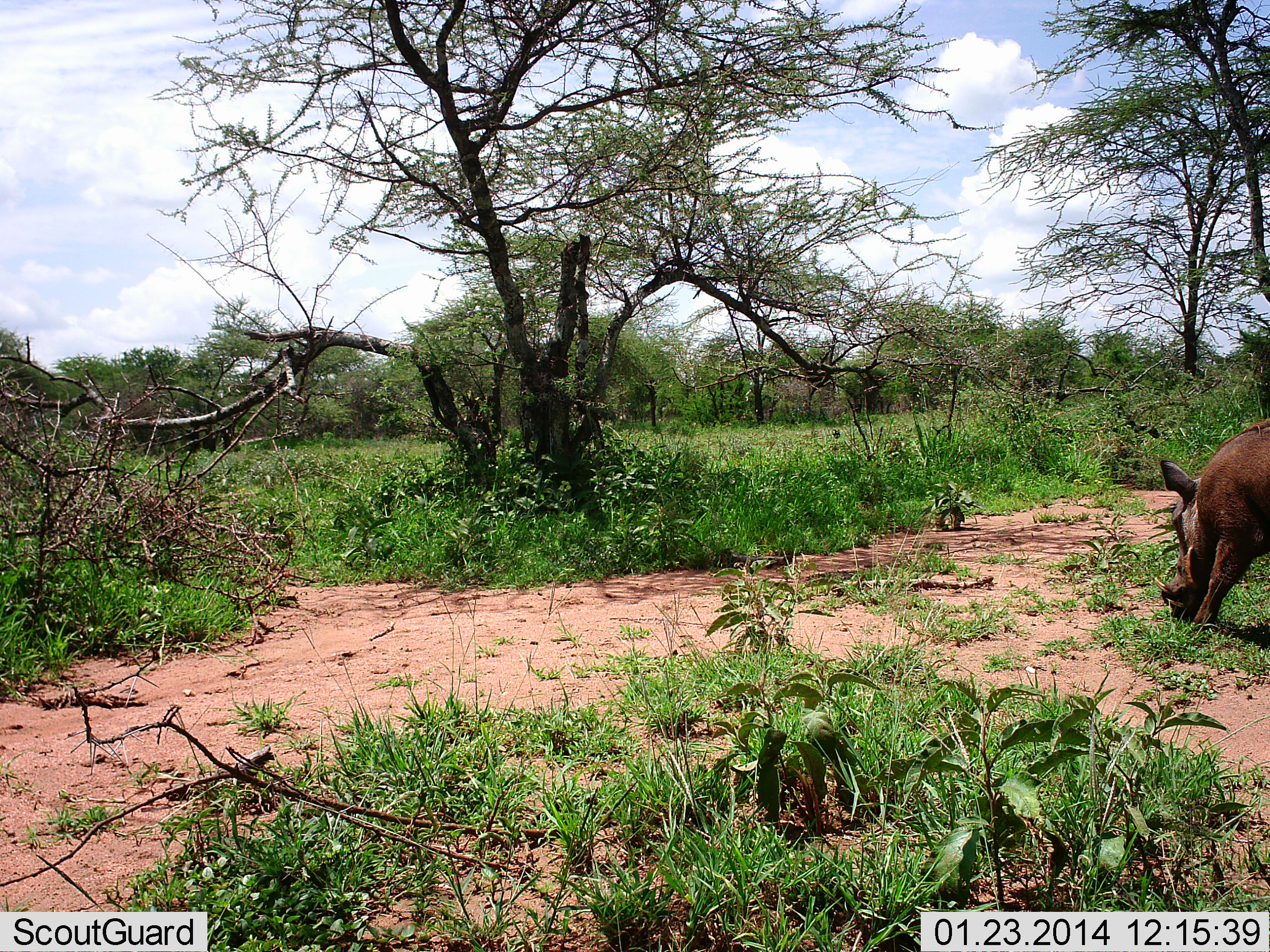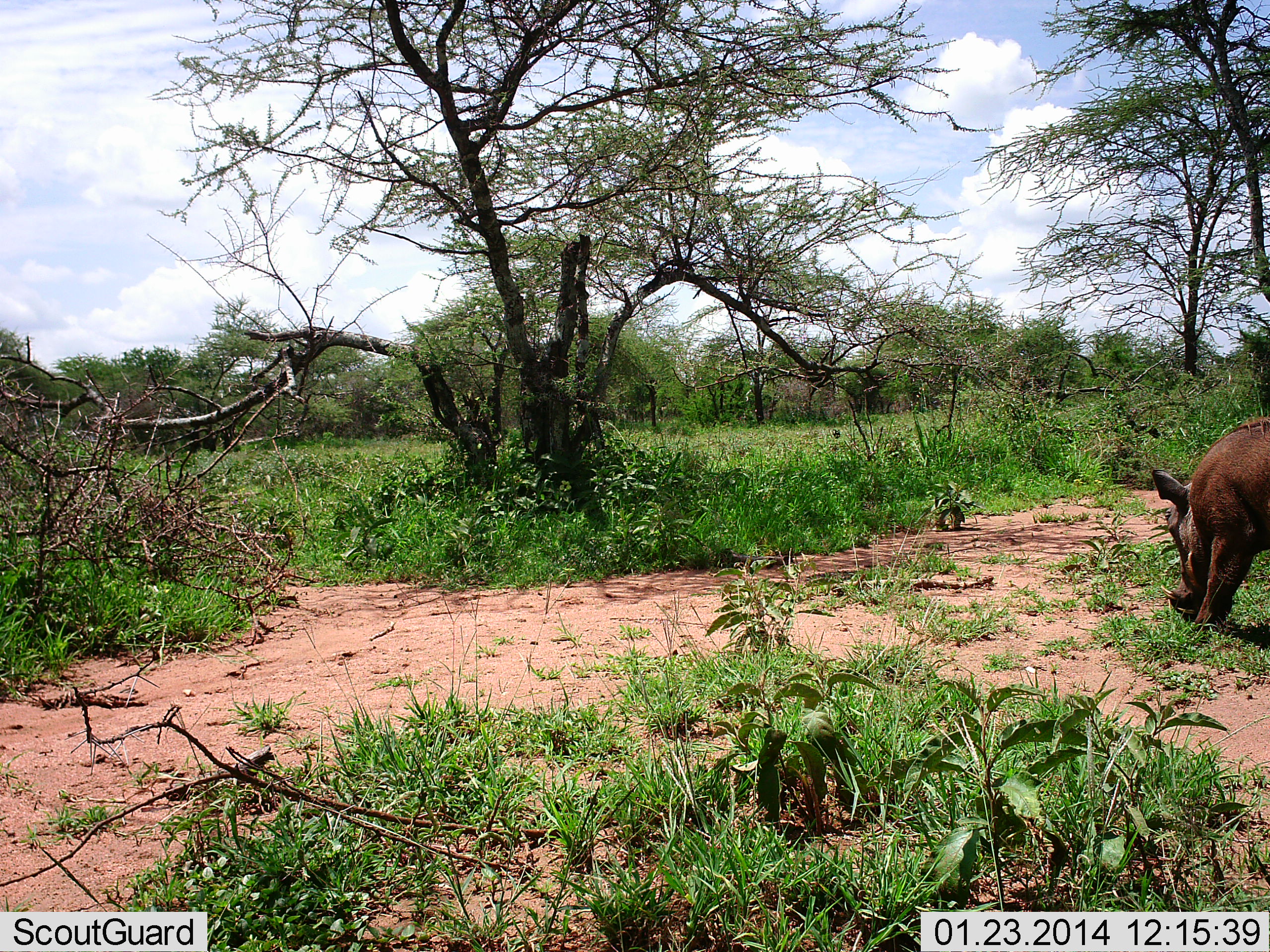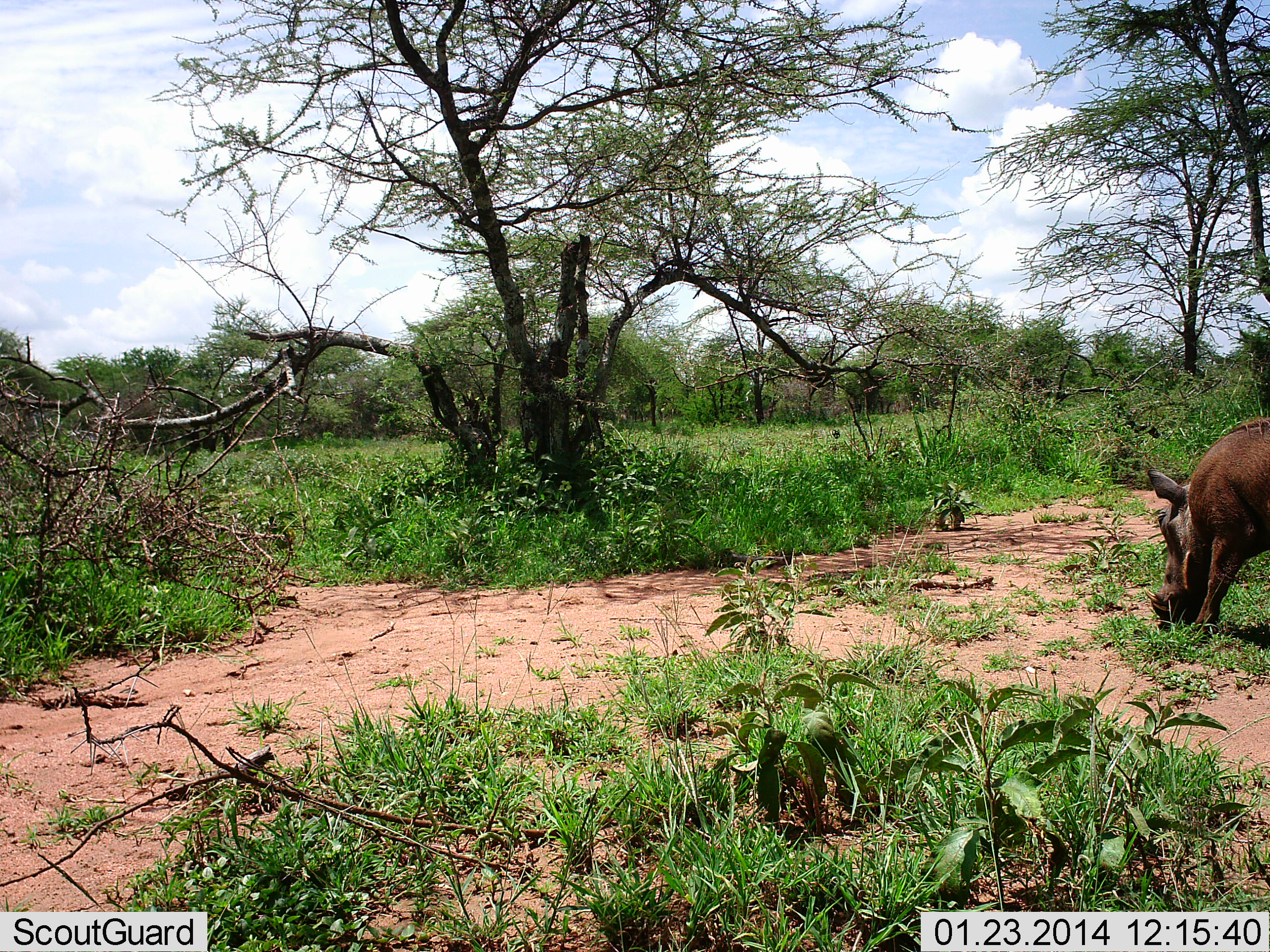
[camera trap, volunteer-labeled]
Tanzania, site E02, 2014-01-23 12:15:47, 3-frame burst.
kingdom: Animalia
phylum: Chordata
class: Mammalia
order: Artiodactyla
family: Suidae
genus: Phacochoerus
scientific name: Phacochoerus africanus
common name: warthog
Warthog (Phacochoerus africanus), count 1. Behavior (volunteer vote fractions): standing 0%, resting 0%, moving 0%, interacting 0%. Young present (vote fraction): 0%. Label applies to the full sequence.